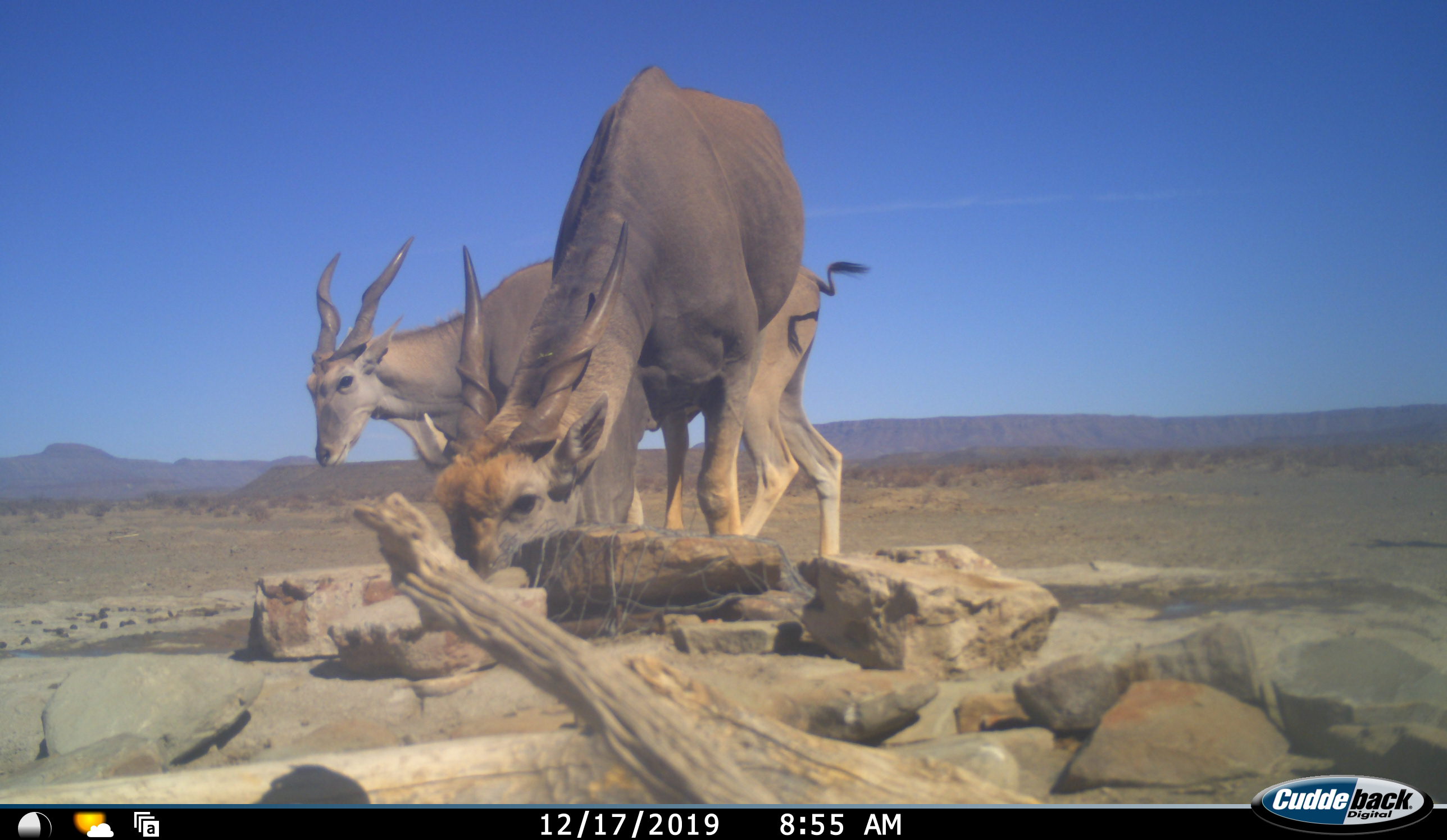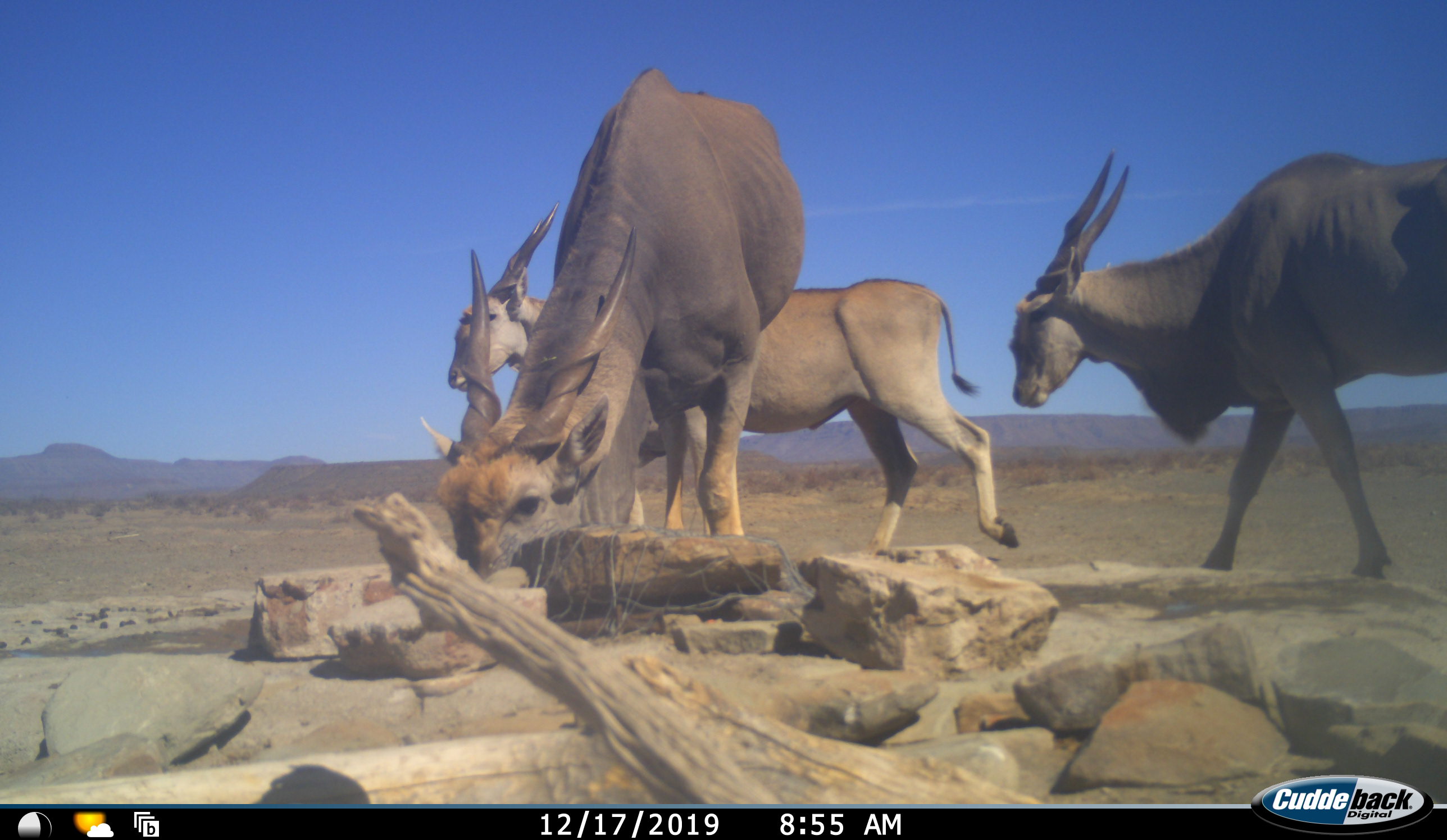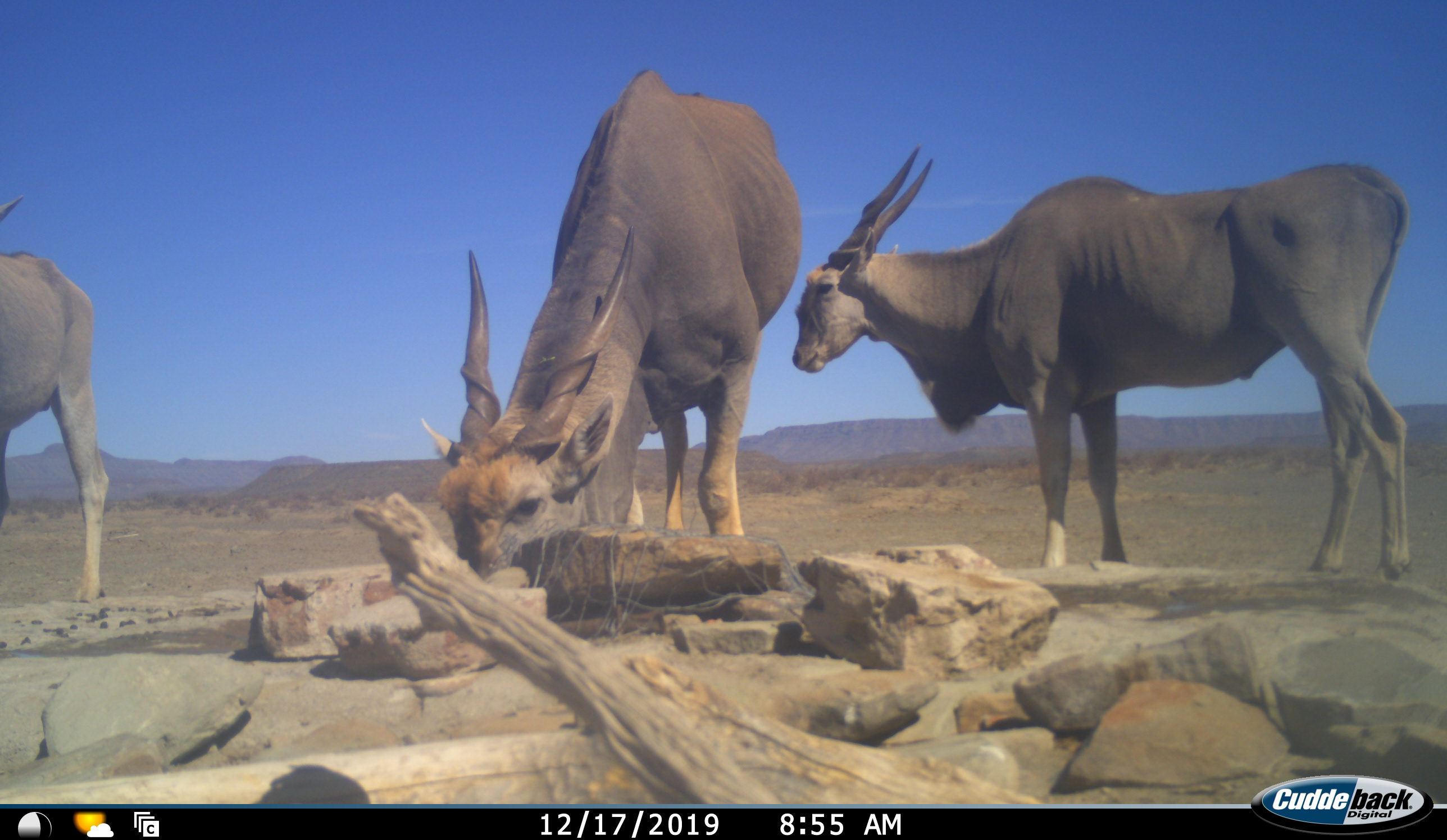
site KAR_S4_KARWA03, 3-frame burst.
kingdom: Animalia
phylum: Chordata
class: Mammalia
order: Artiodactyla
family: Bovidae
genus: Tragelaphus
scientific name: Tragelaphus oryx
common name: eland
Eland (Tragelaphus oryx), count 3. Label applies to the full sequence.